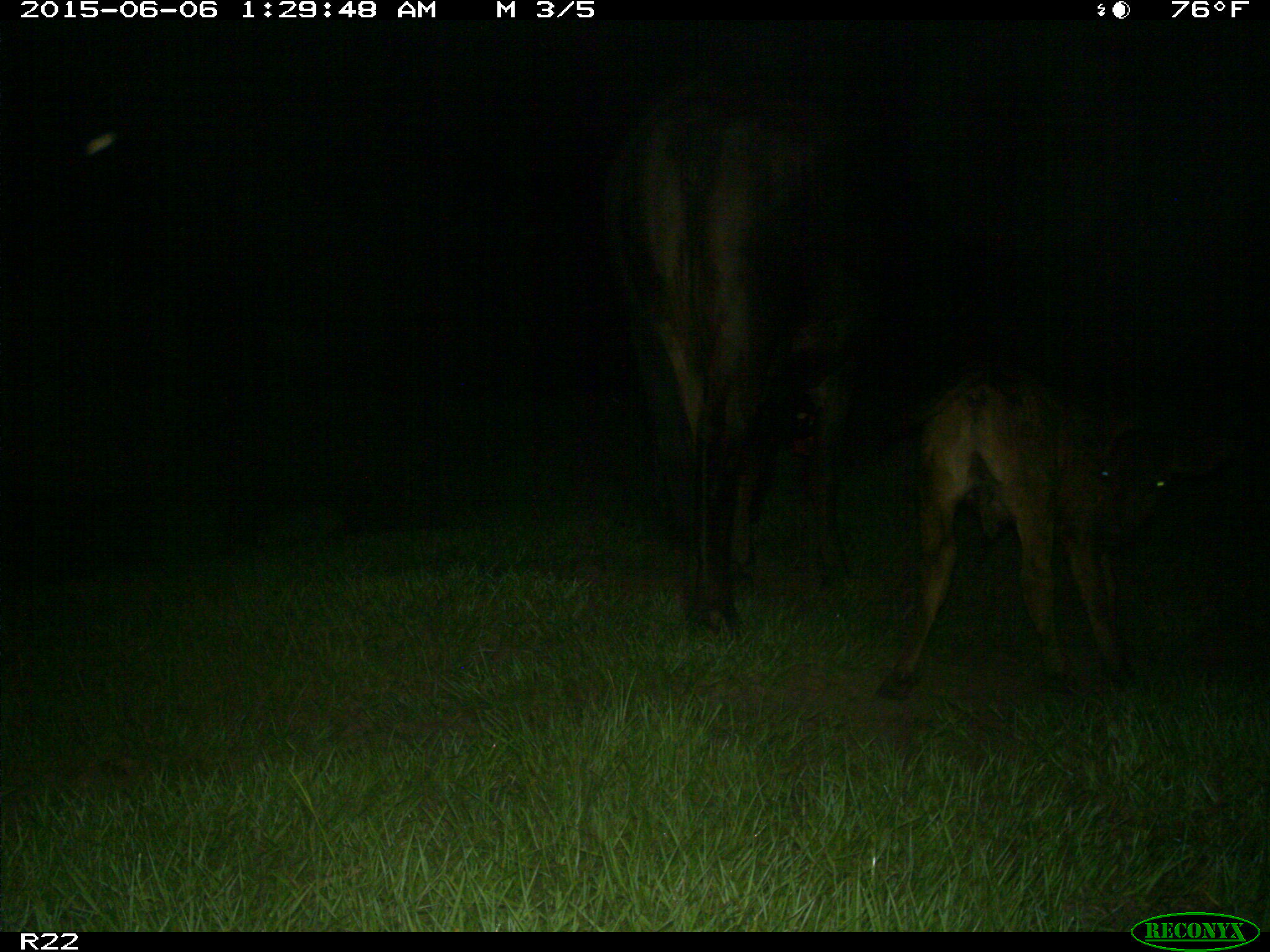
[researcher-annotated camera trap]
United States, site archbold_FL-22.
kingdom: Animalia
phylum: Chordata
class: Mammalia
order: Artiodactyla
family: Bovidae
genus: Bos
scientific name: Bos taurus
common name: domestic cow